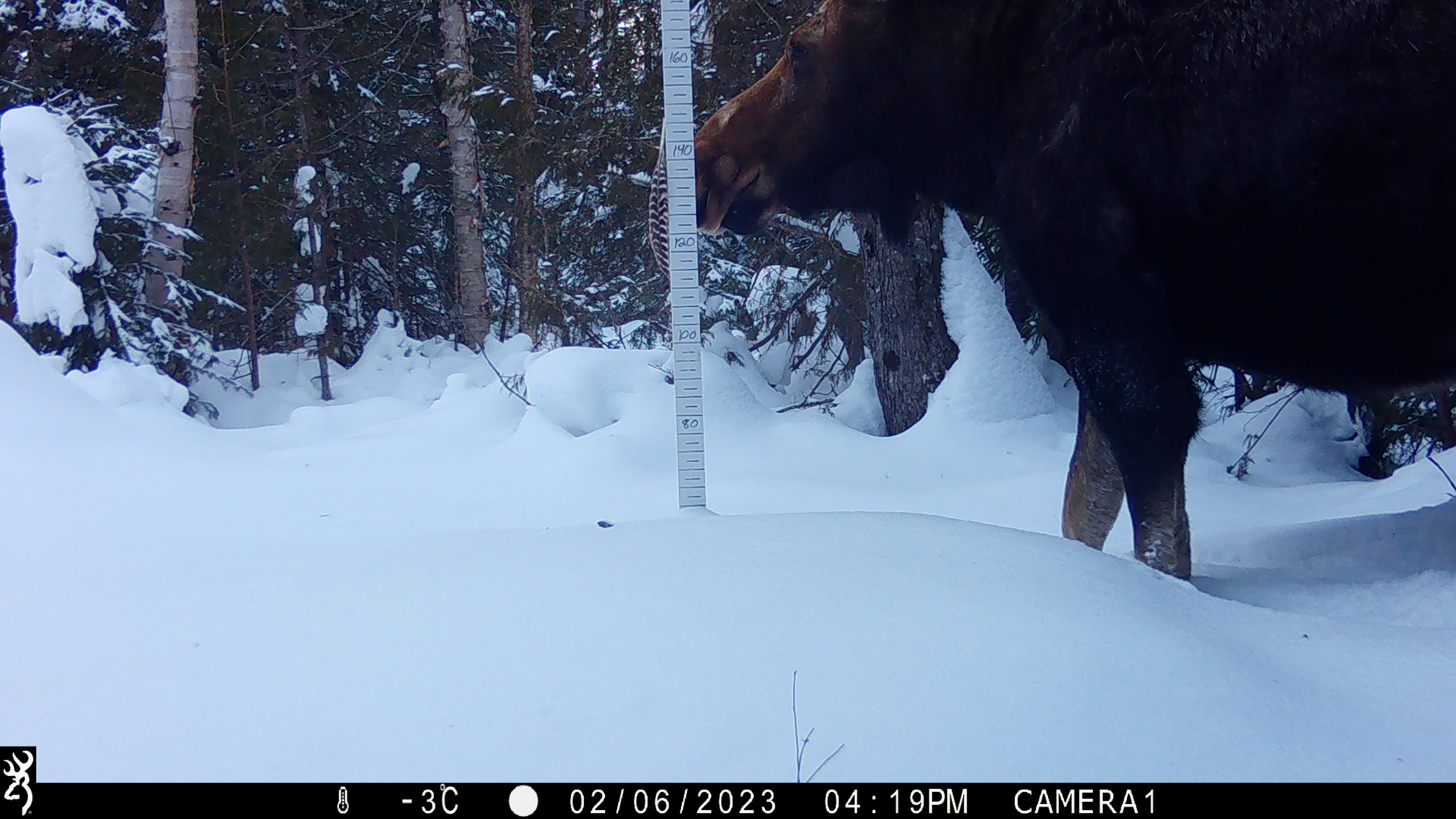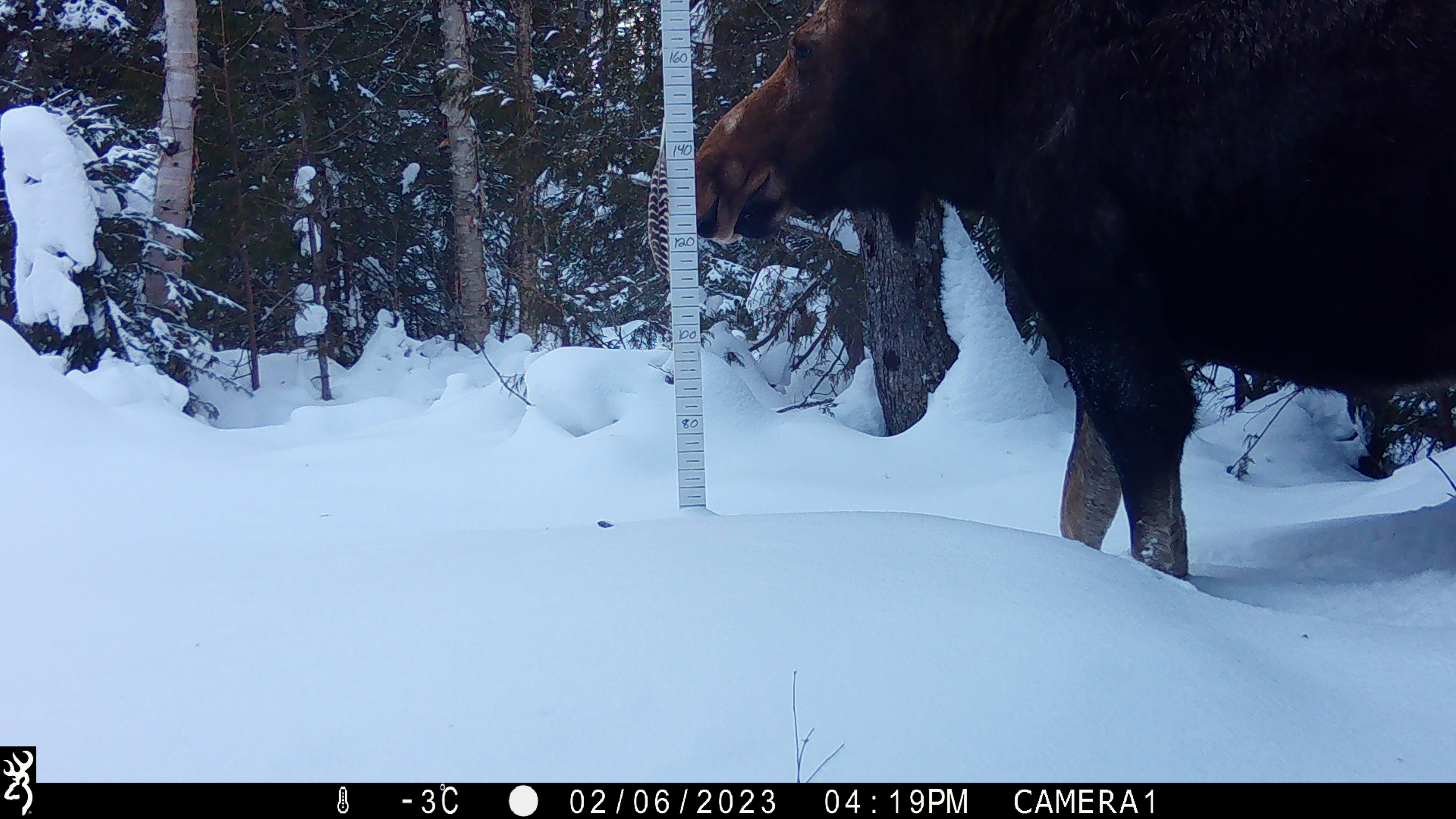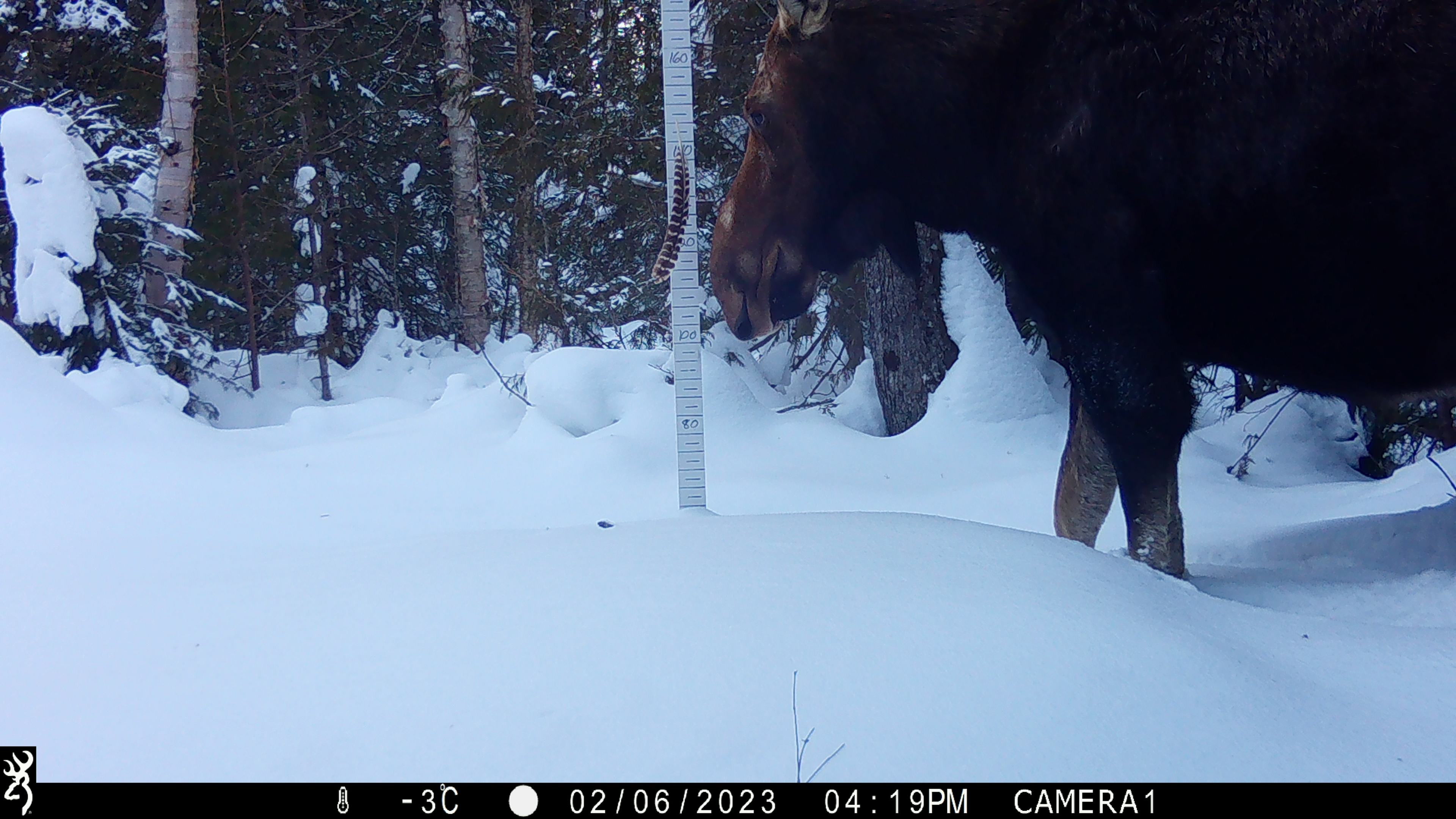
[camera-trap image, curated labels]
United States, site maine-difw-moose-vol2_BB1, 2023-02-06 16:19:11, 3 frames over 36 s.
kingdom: Animalia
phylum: Chordata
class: Mammalia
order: Artiodactyla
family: Cervidae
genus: Alces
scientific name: Alces alces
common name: moose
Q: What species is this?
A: Moose (Alces alces).